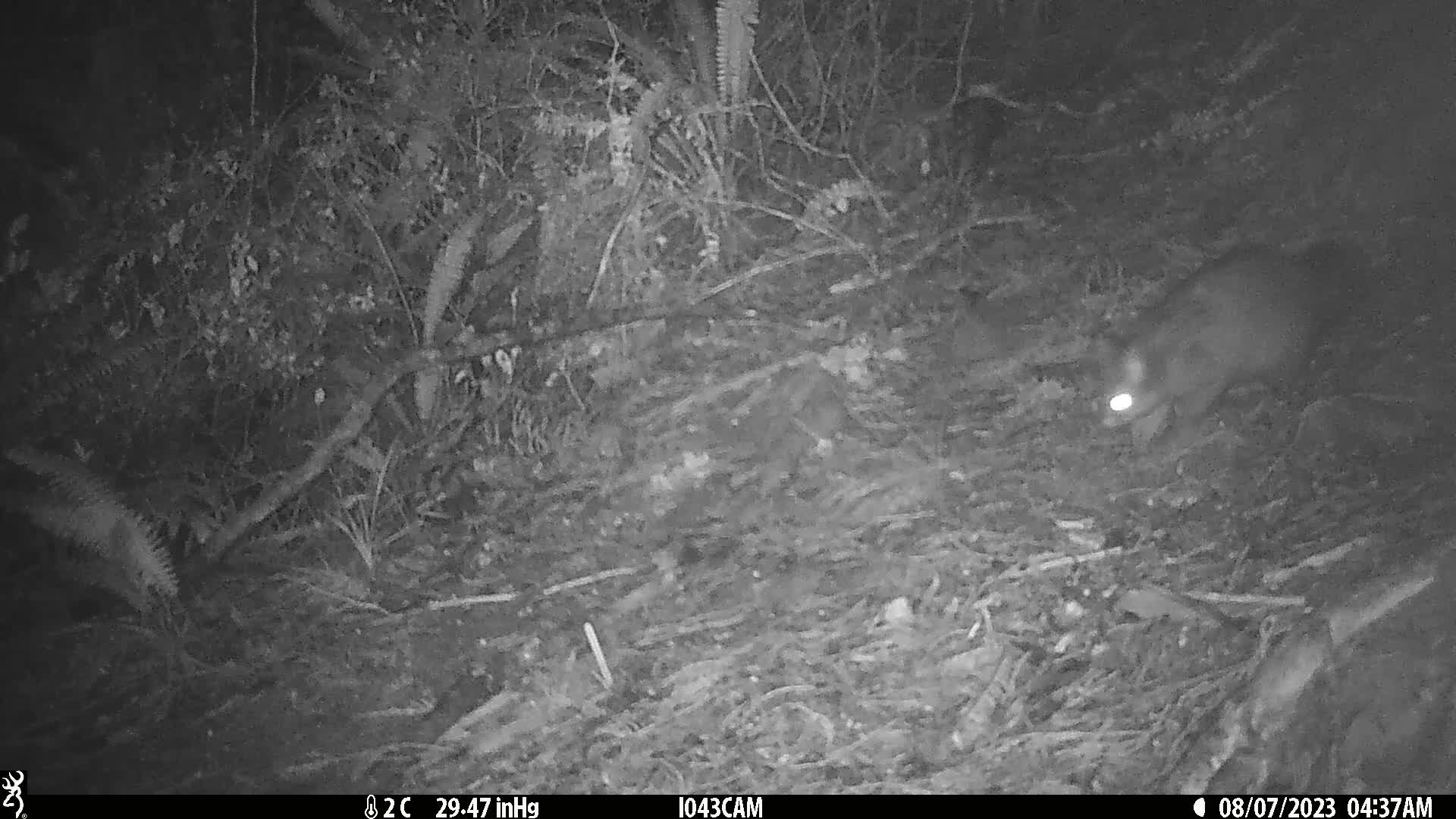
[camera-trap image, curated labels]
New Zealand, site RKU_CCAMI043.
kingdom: Animalia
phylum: Chordata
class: Mammalia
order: Diprotodontia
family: Phalangeridae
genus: Trichosurus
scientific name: Trichosurus vulpecula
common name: common brushtail possum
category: possum